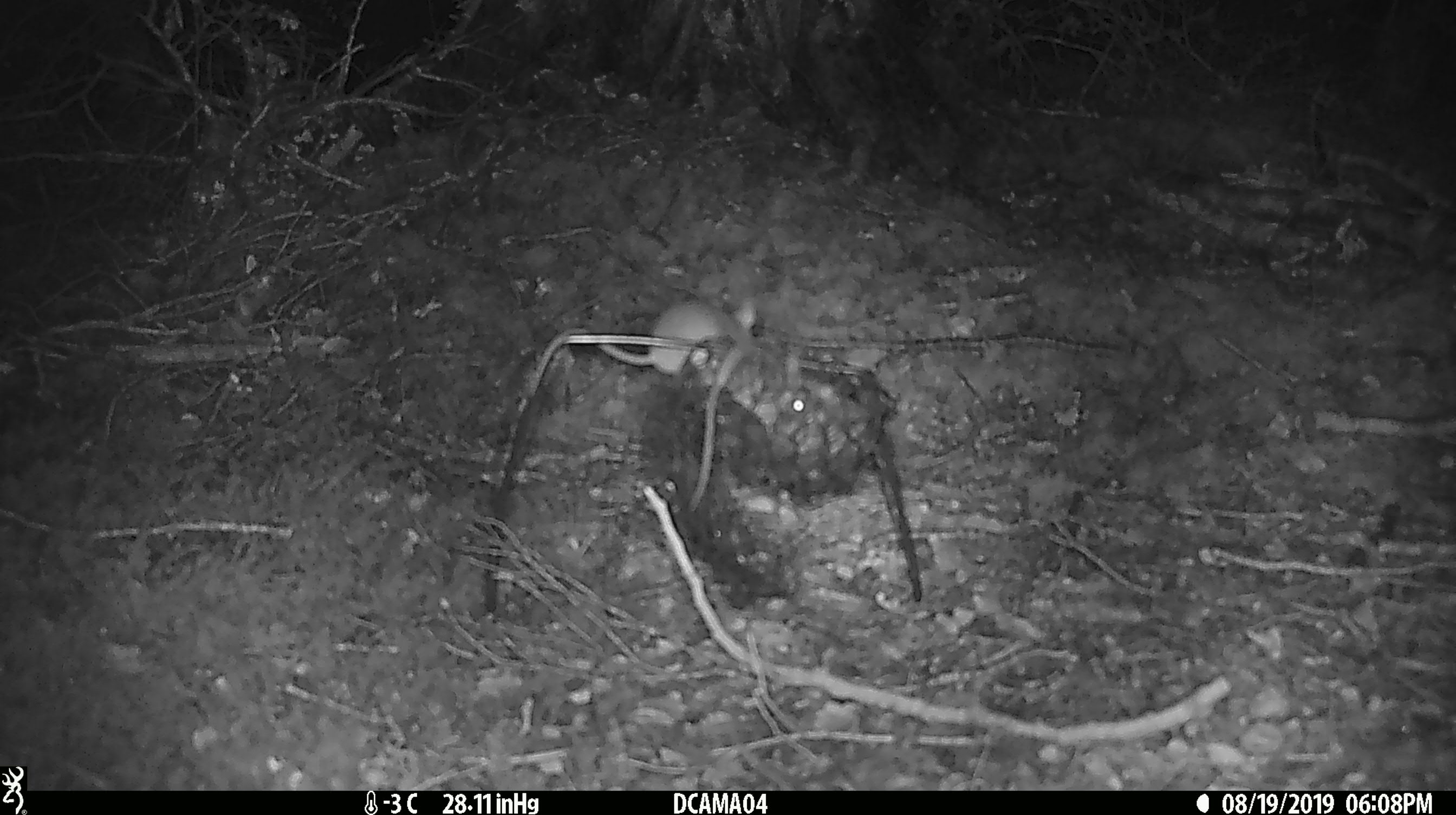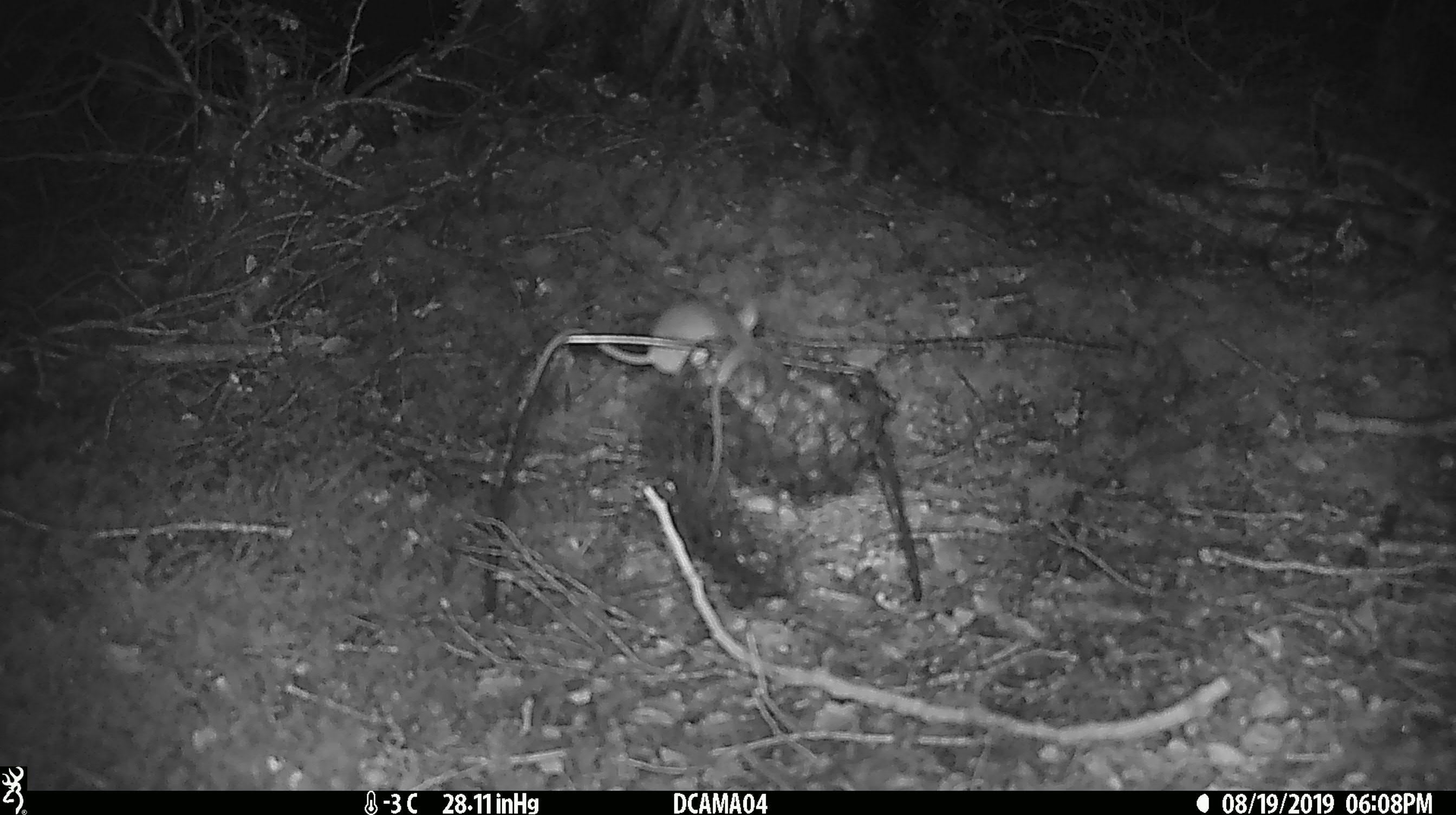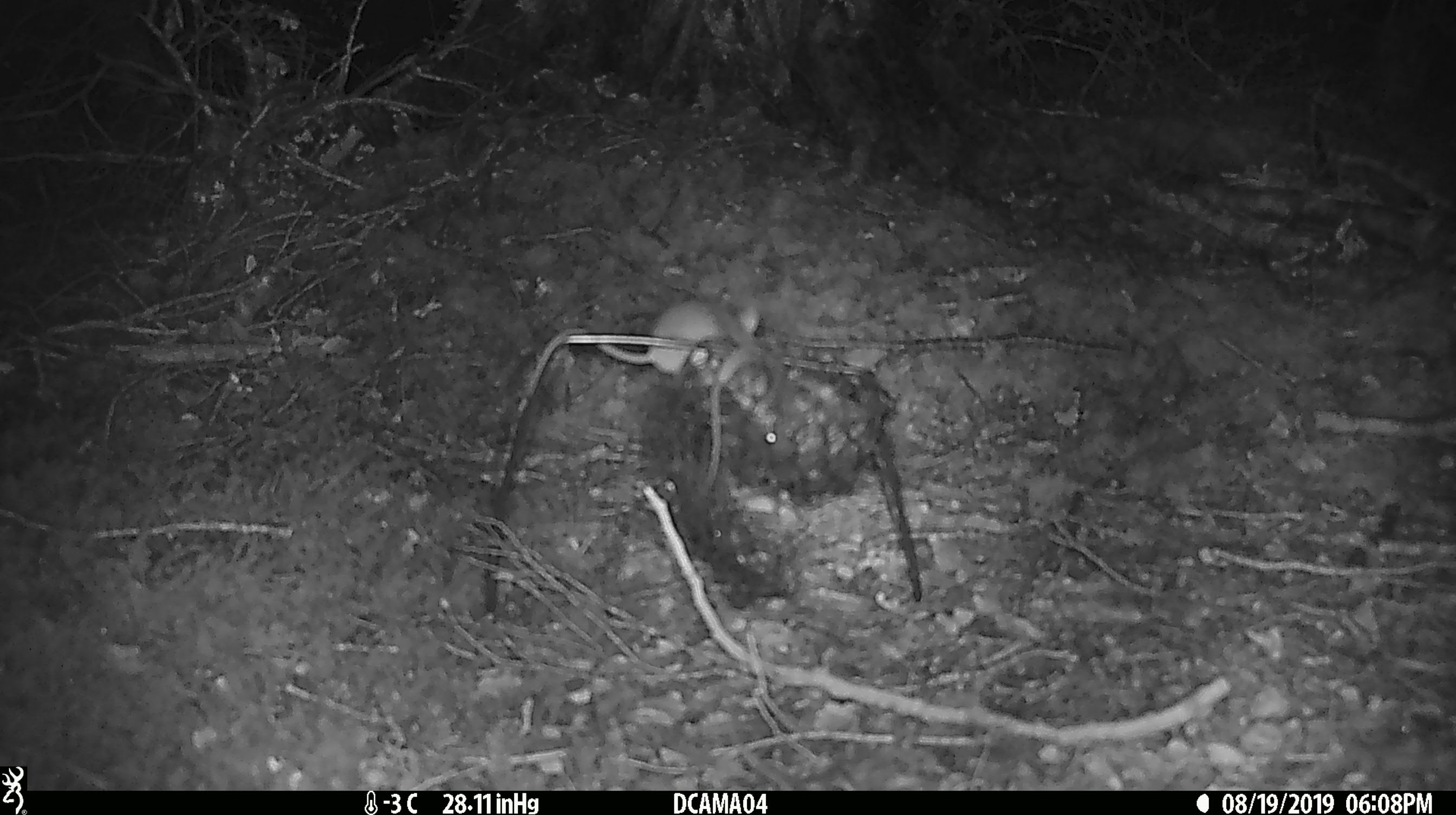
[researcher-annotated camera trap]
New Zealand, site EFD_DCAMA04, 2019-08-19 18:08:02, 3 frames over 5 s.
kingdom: Animalia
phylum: Chordata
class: Mammalia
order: Rodentia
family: Muridae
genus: Mus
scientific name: Mus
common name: mouse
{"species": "mouse (Mus)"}